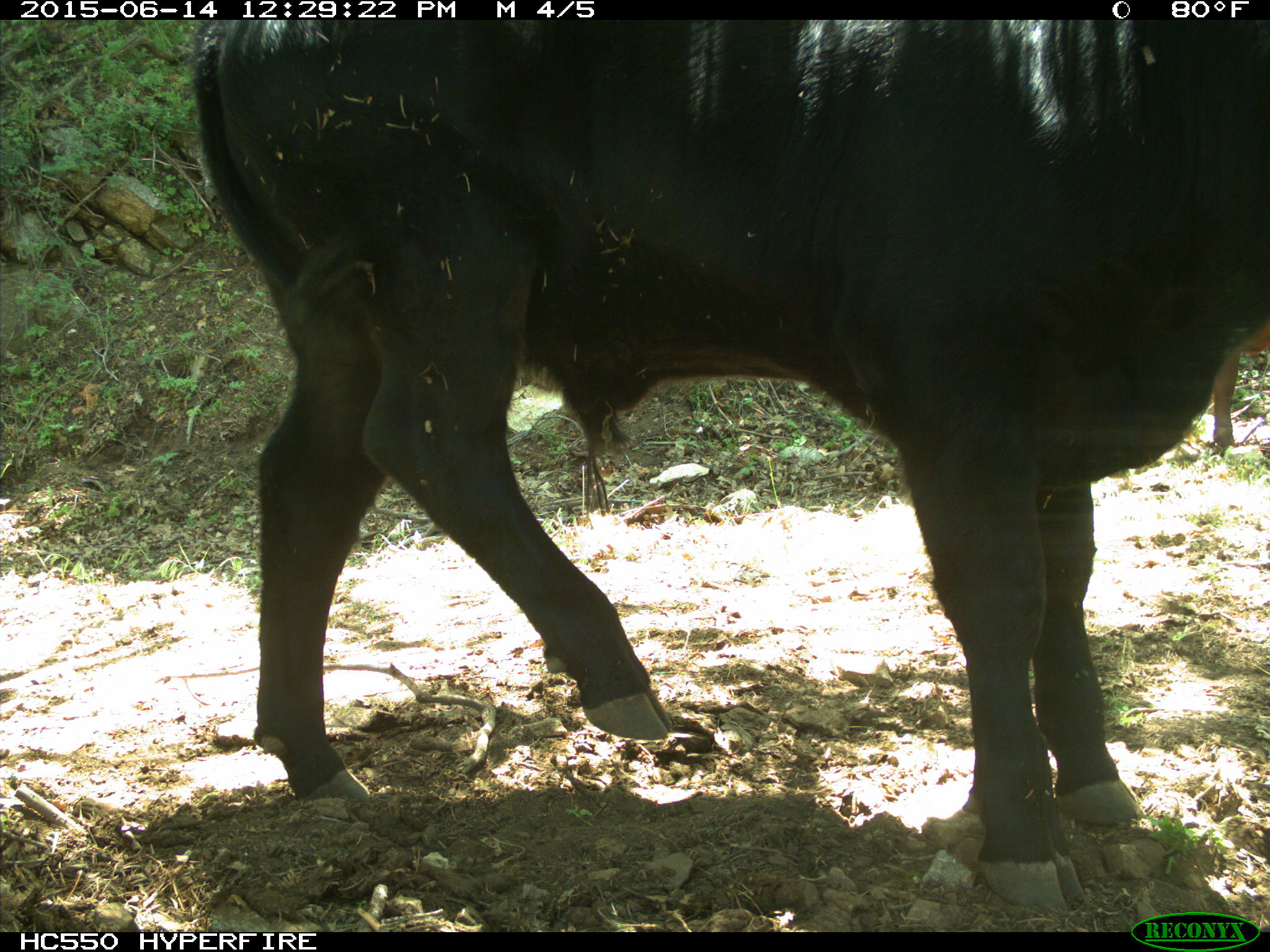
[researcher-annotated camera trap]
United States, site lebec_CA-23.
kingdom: Animalia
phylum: Chordata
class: Mammalia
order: Artiodactyla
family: Bovidae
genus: Bos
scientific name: Bos taurus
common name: domestic cow